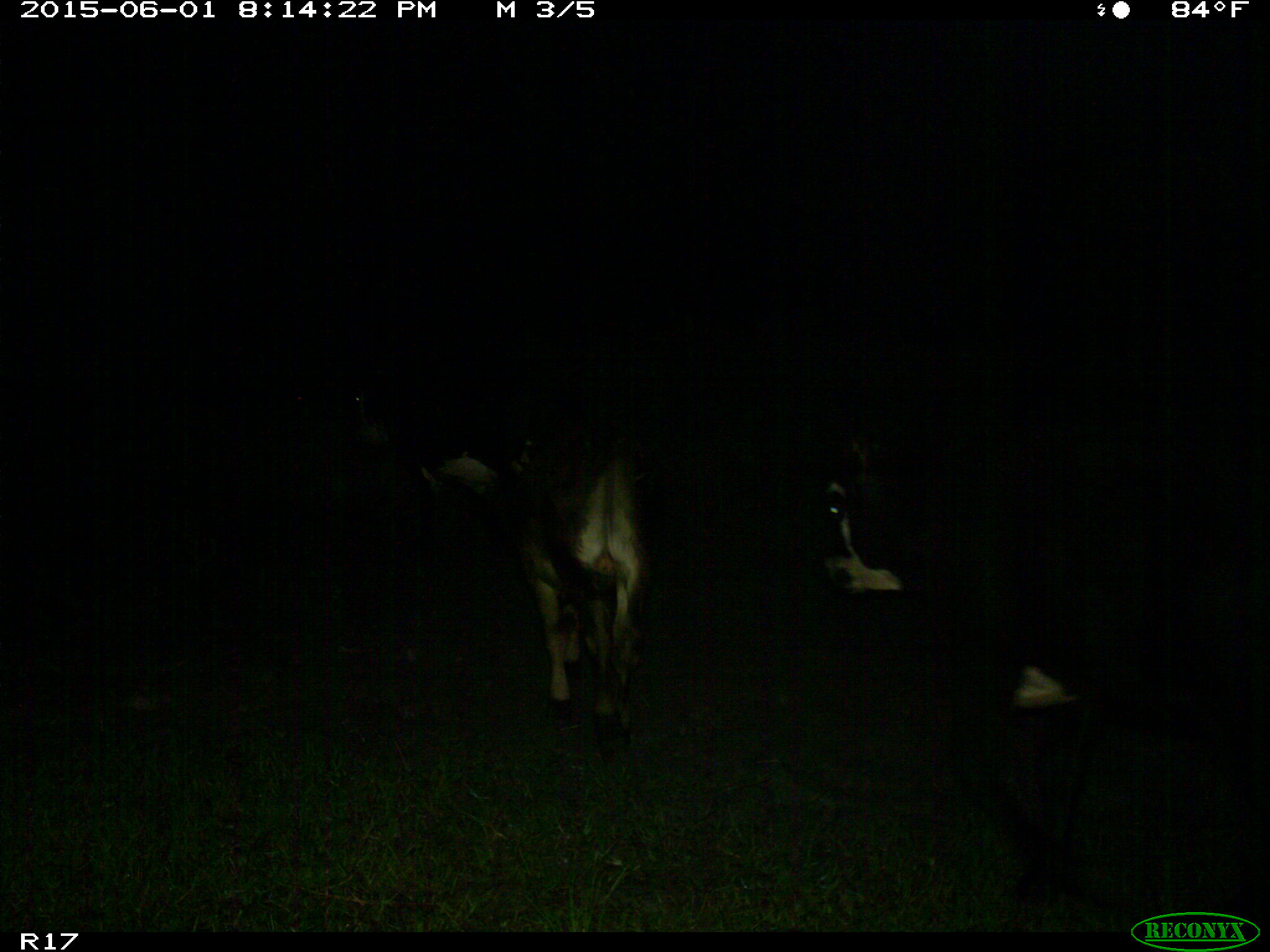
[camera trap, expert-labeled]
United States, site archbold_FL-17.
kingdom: Animalia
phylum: Chordata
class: Mammalia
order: Artiodactyla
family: Bovidae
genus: Bos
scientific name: Bos taurus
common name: domestic cow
Bos taurus (domestic cow).